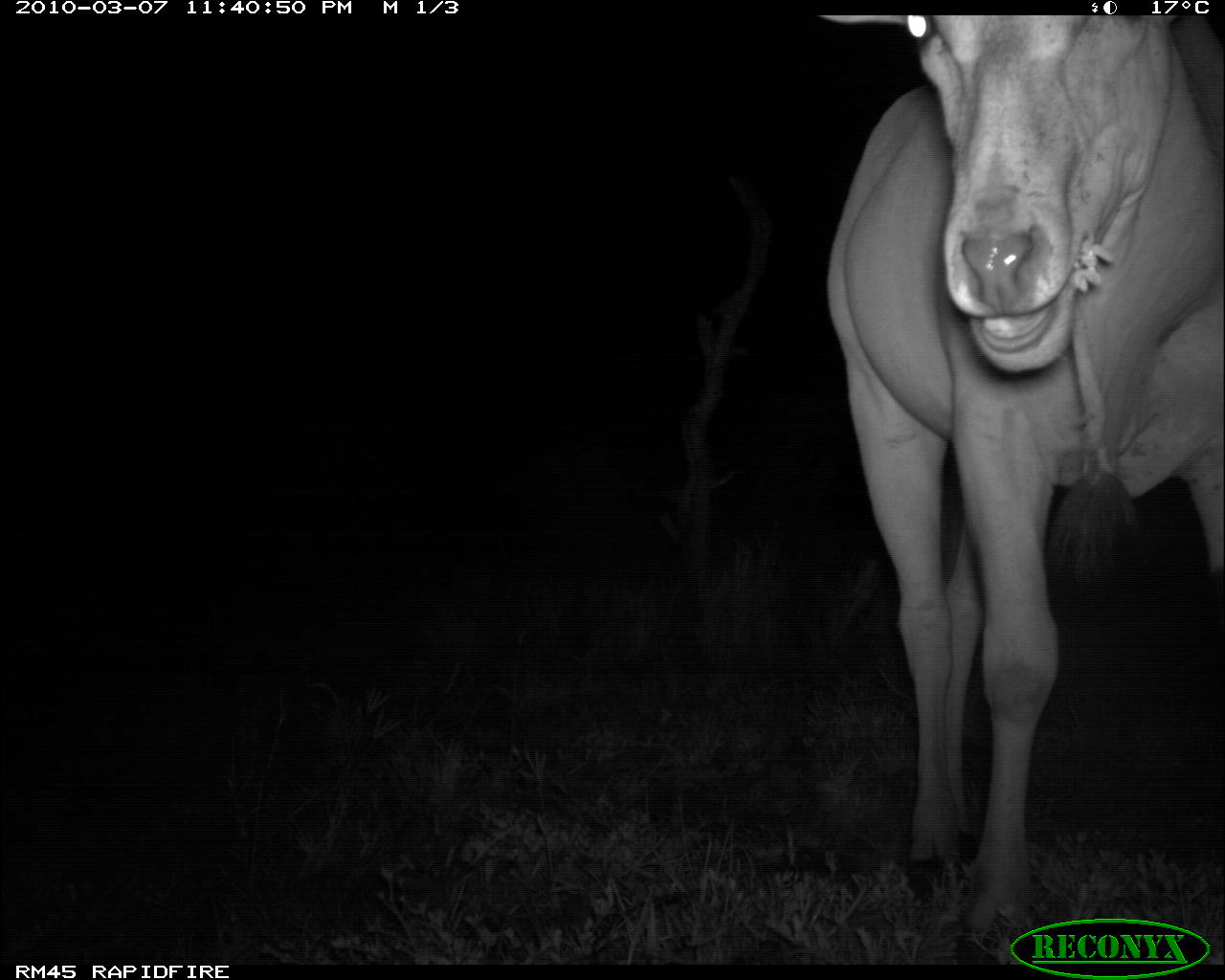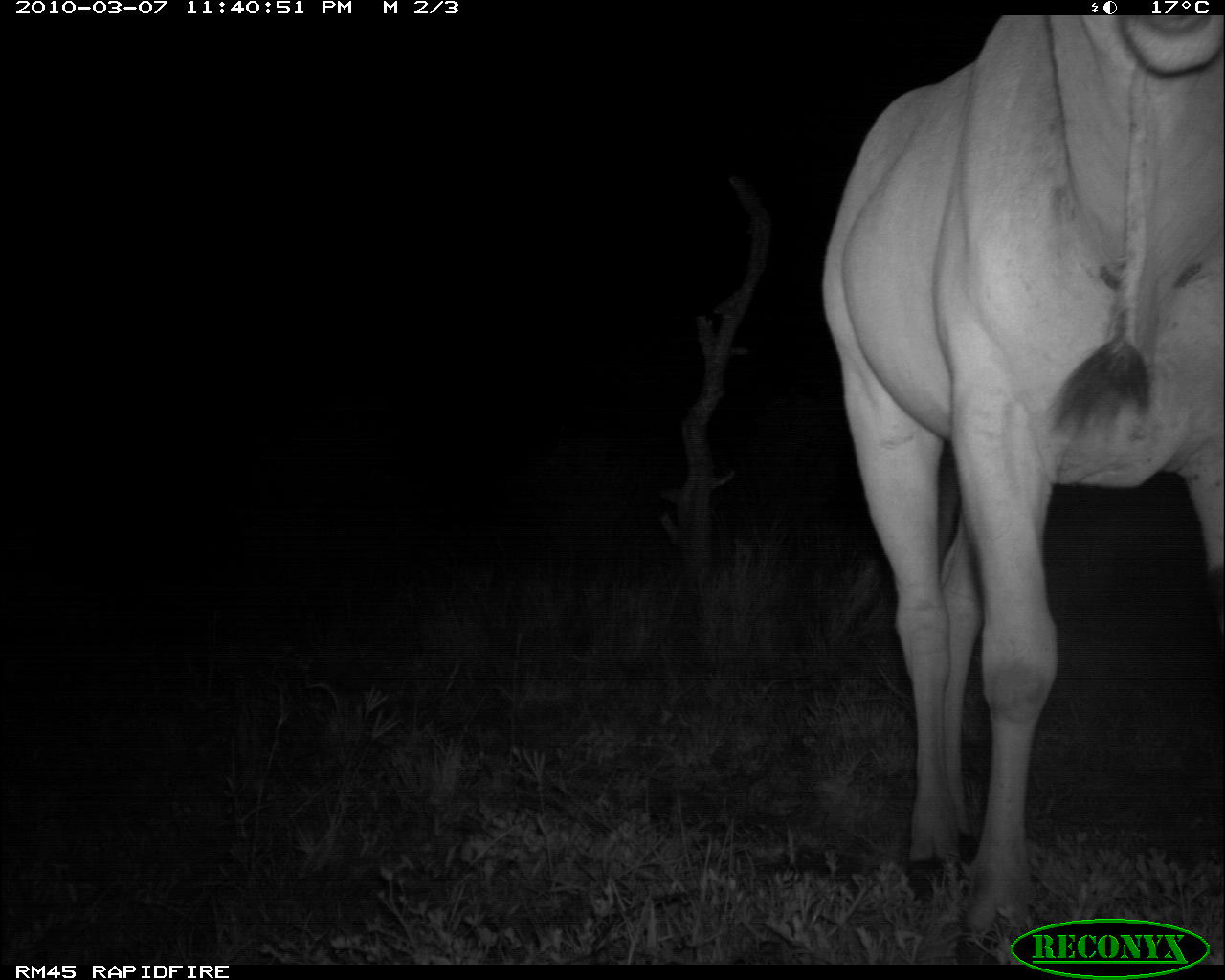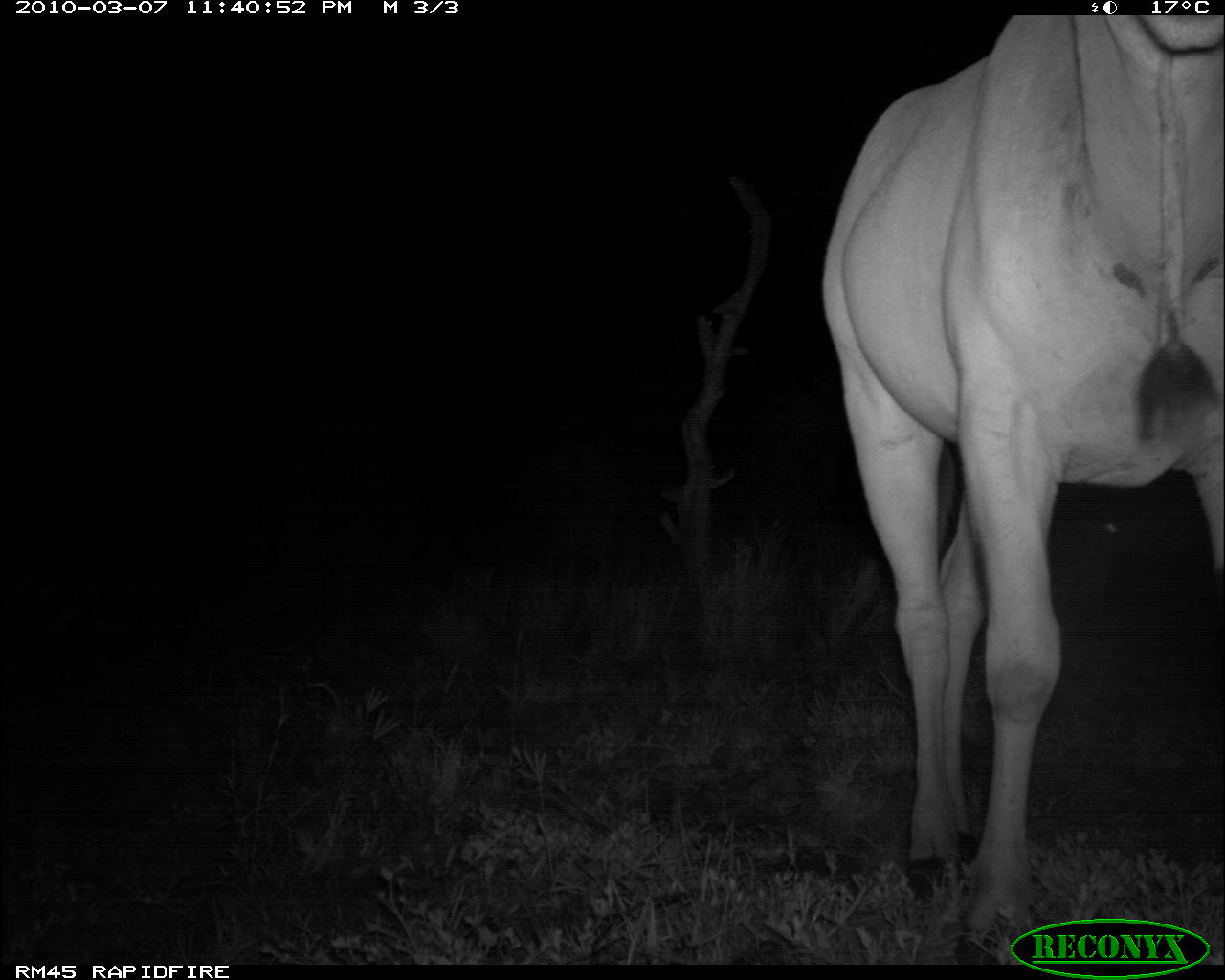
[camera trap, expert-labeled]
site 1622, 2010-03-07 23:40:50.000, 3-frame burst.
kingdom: Animalia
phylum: Chordata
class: Mammalia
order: Artiodactyla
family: Bovidae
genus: Tragelaphus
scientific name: Tragelaphus oryx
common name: eland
Tragelaphus oryx (eland), count 1.